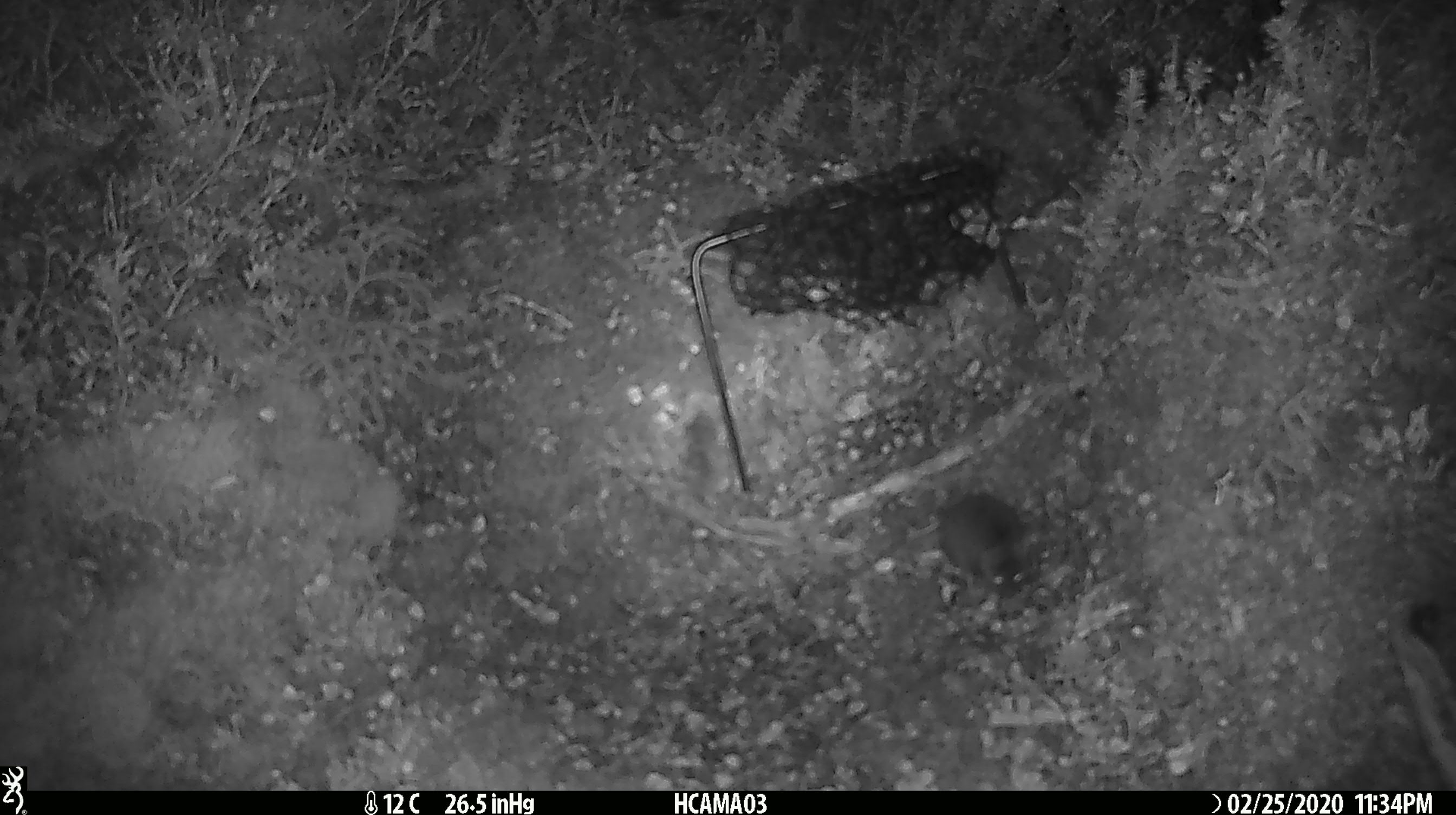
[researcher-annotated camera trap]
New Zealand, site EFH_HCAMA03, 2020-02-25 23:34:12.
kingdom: Animalia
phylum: Chordata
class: Mammalia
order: Rodentia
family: Muridae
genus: Mus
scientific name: Mus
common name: mouse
Mouse (Mus).